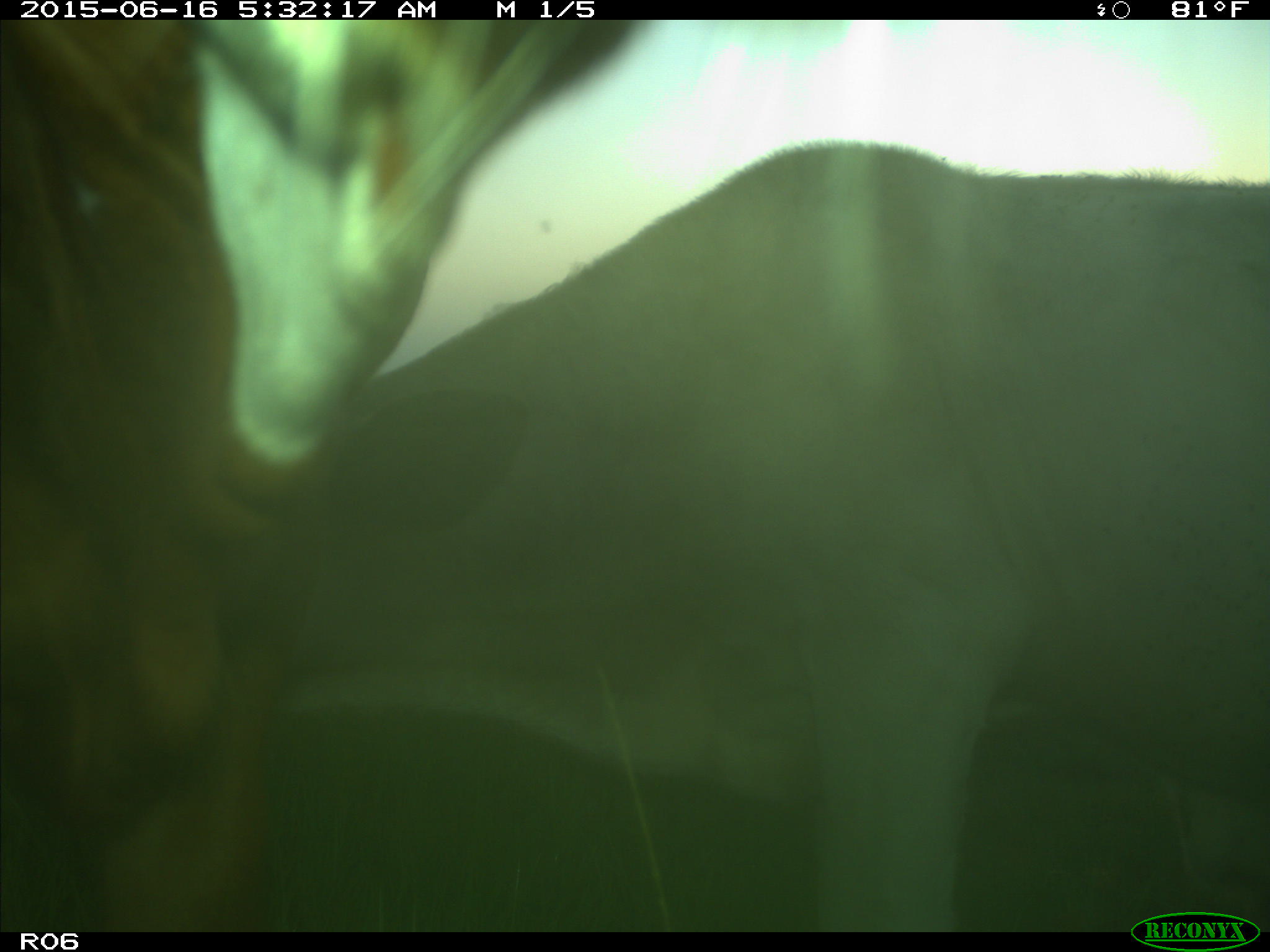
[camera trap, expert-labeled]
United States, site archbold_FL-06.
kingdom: Animalia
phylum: Chordata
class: Mammalia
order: Artiodactyla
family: Bovidae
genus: Bos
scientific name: Bos taurus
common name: domestic cow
Bos taurus (domestic cow).